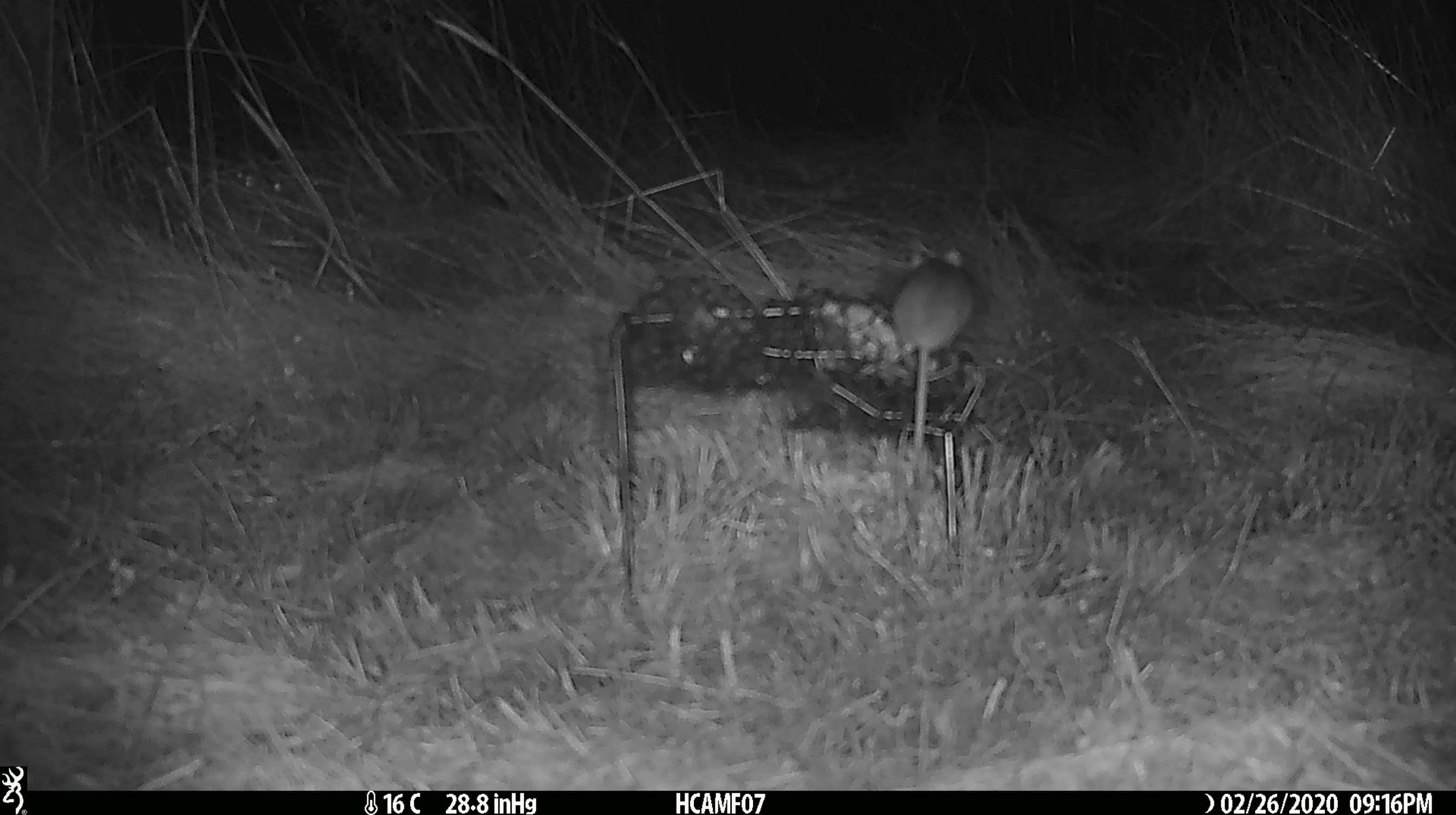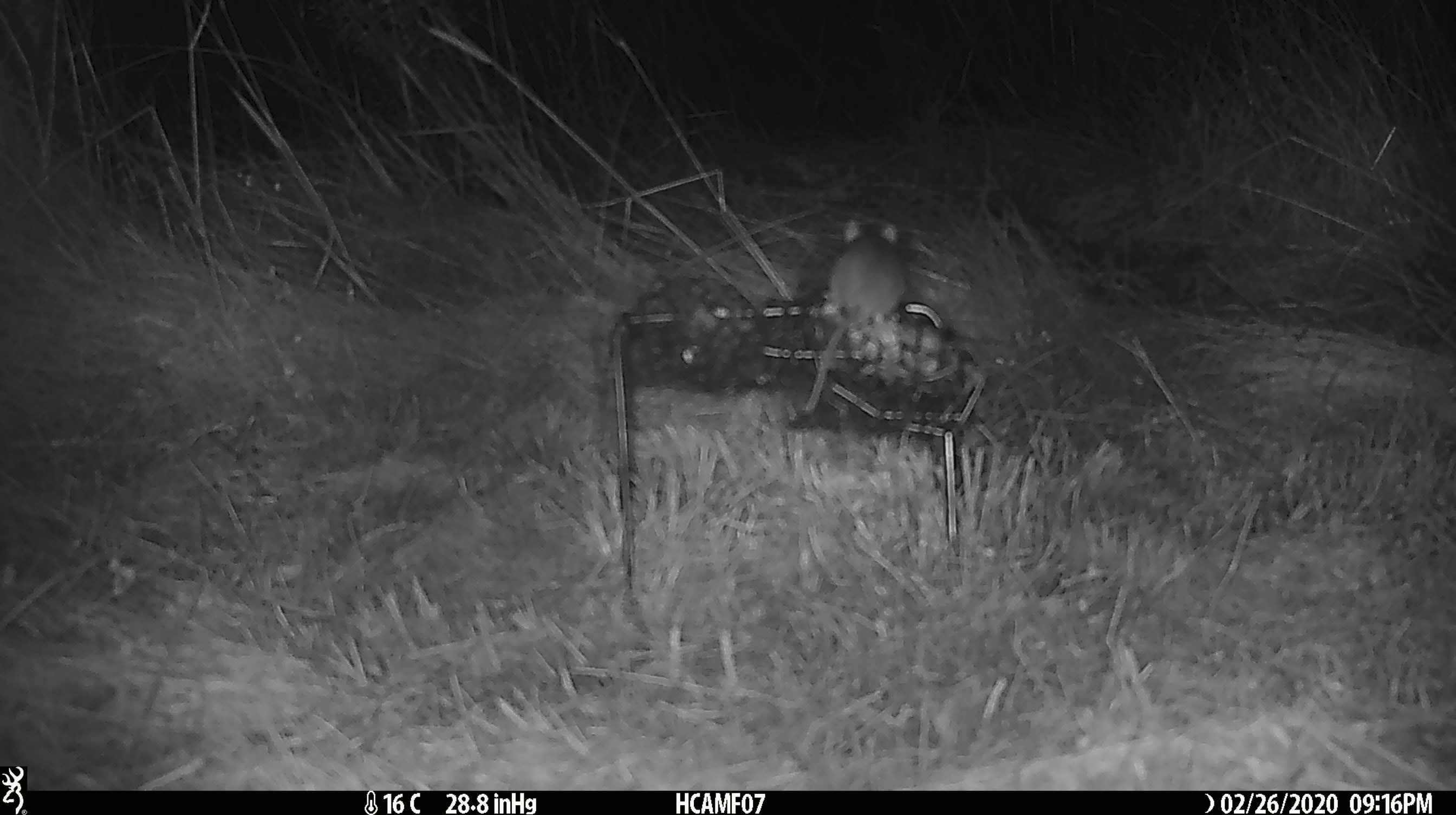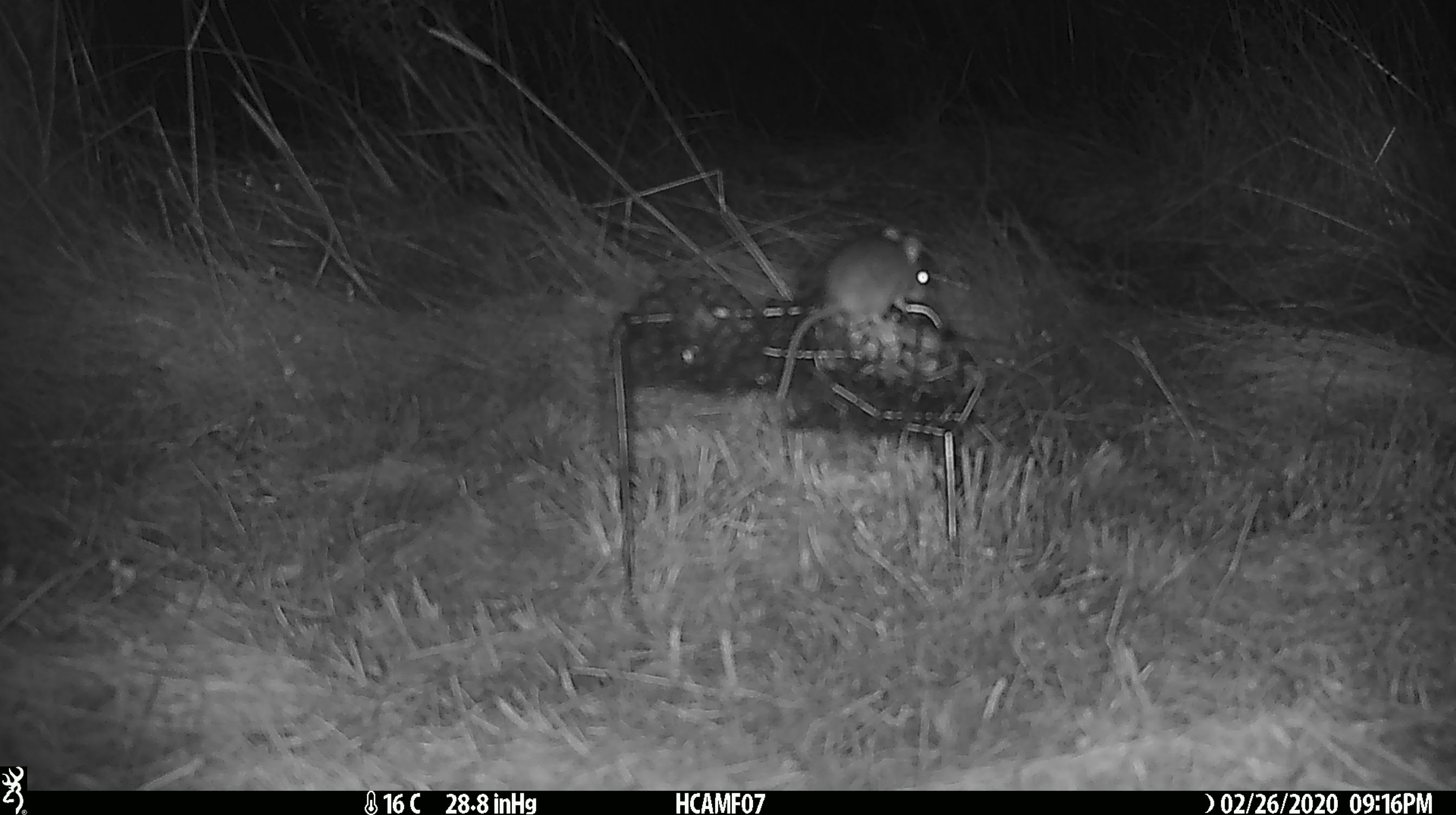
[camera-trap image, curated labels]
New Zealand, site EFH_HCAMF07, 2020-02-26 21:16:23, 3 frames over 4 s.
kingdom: Animalia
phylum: Chordata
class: Mammalia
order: Rodentia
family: Muridae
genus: Mus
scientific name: Mus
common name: mouse